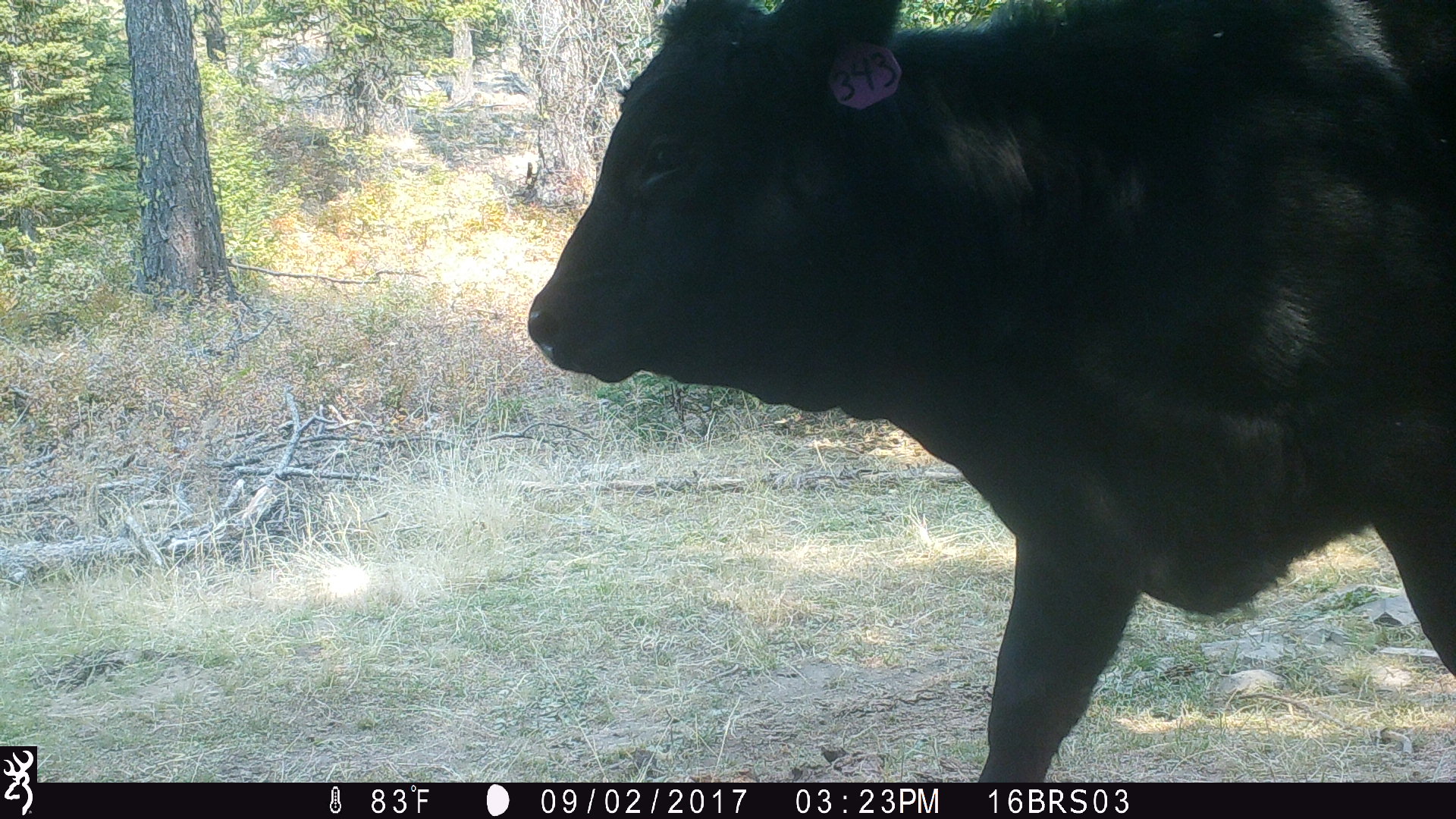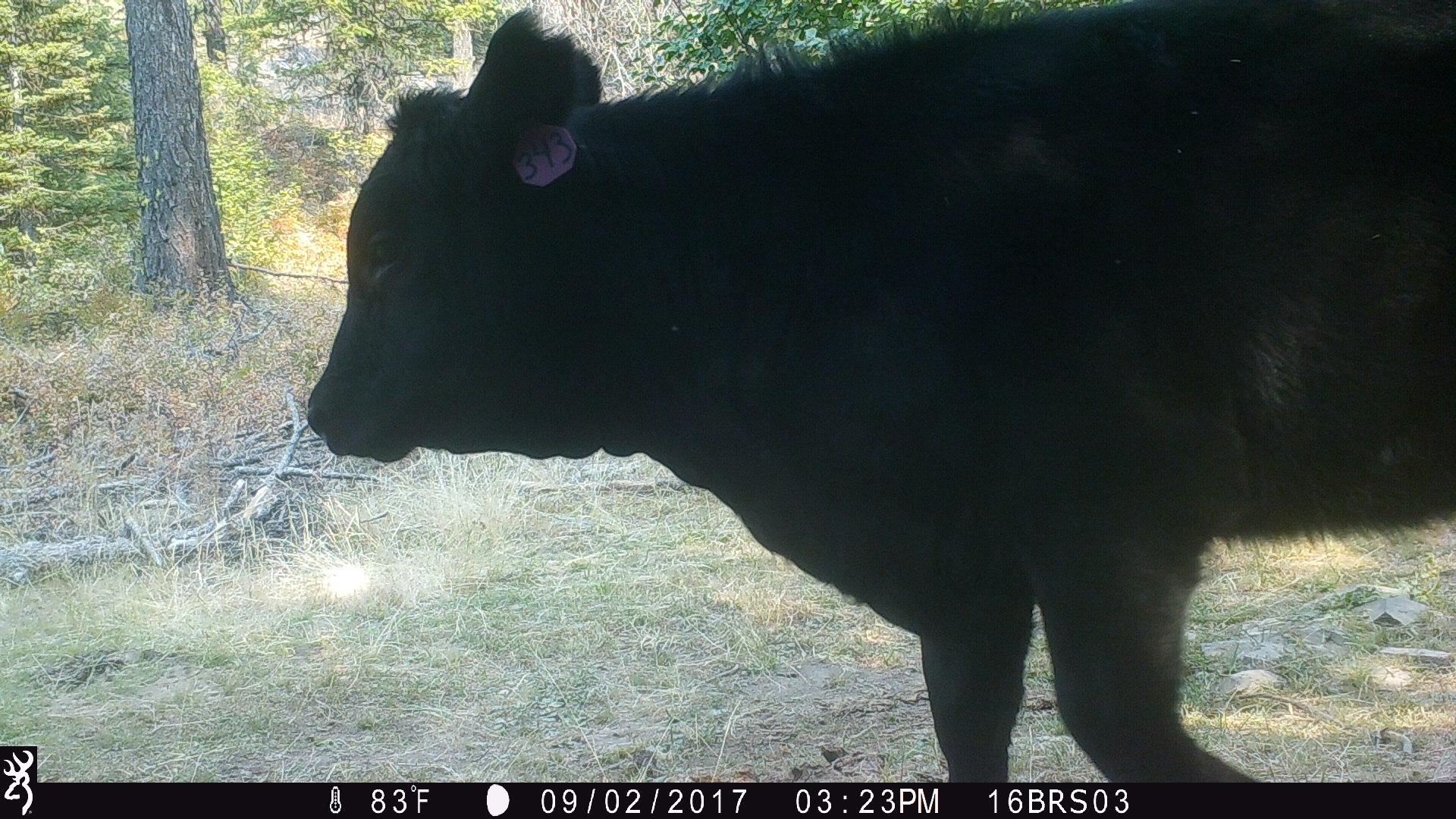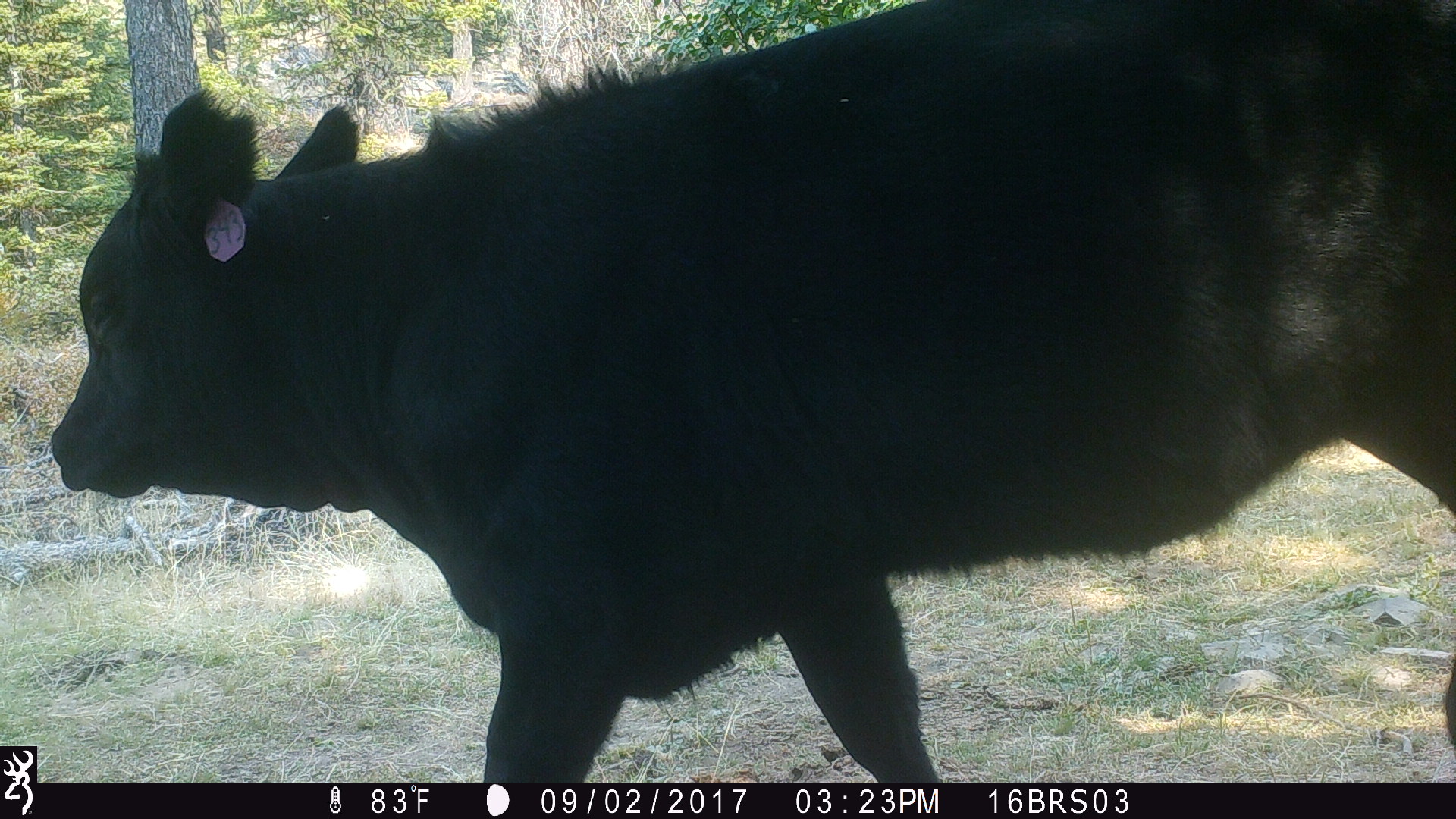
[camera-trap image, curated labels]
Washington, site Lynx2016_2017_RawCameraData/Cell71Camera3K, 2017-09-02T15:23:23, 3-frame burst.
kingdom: Animalia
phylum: Chordata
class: Mammalia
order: Artiodactyla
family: Bovidae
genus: Bos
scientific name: Bos taurus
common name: domestic cattle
Domestic cattle (Bos taurus). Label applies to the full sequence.